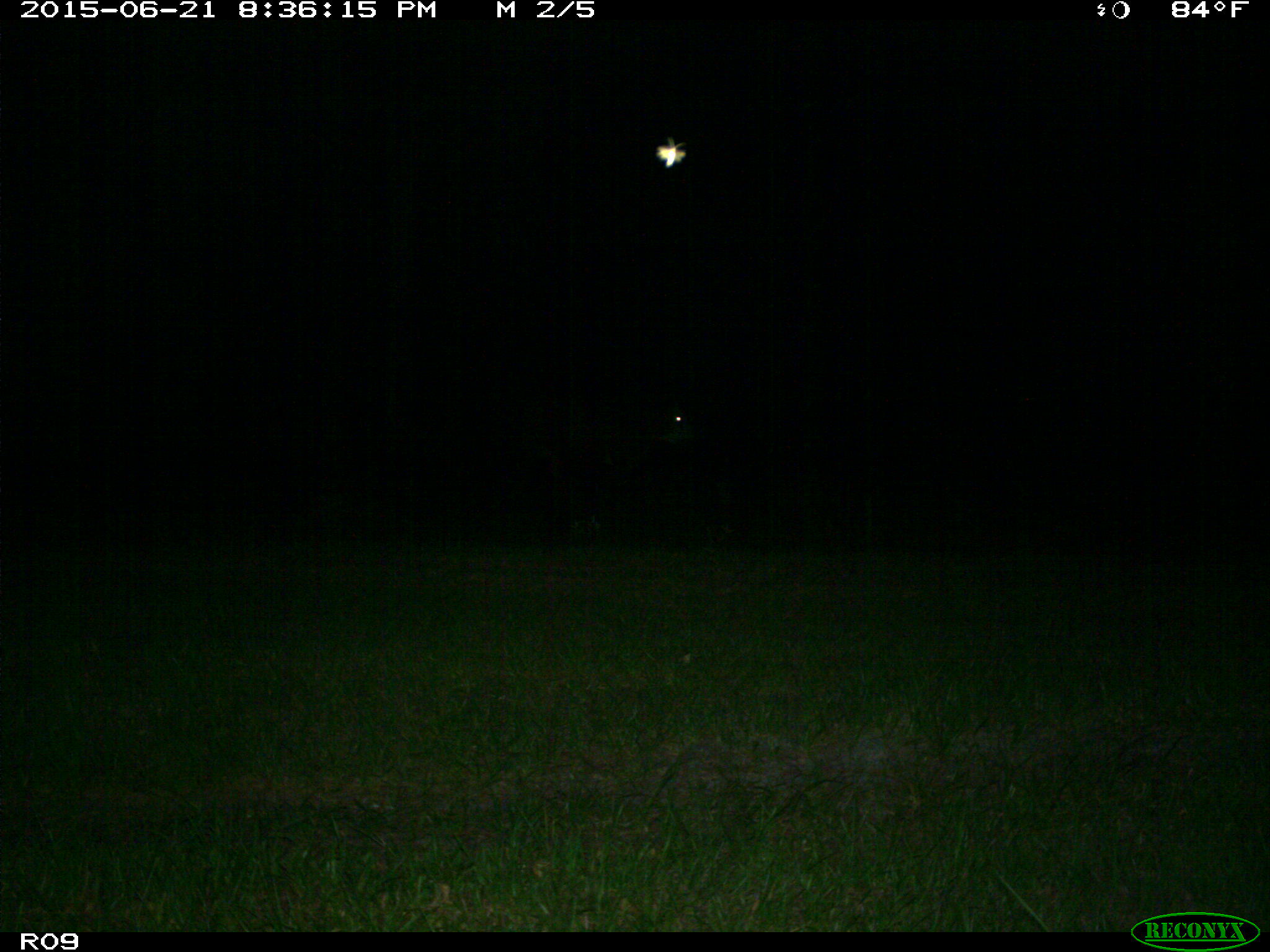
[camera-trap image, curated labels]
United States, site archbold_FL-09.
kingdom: Animalia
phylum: Chordata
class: Mammalia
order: Artiodactyla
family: Bovidae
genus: Bos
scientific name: Bos taurus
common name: domestic cow